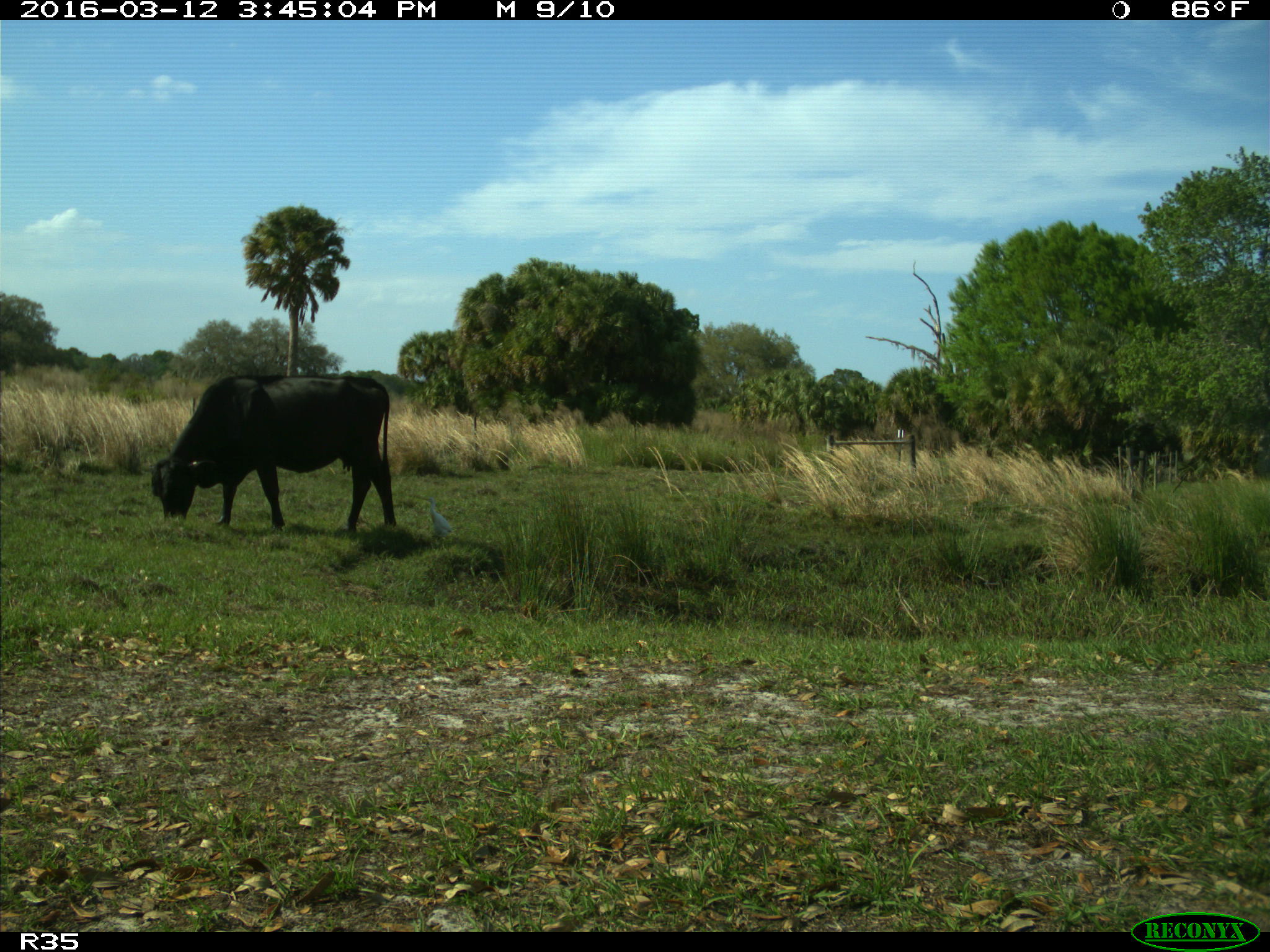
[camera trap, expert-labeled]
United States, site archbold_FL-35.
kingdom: Animalia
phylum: Chordata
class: Mammalia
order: Artiodactyla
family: Bovidae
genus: Bos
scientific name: Bos taurus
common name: domestic cow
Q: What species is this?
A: Bos taurus (domestic cow).